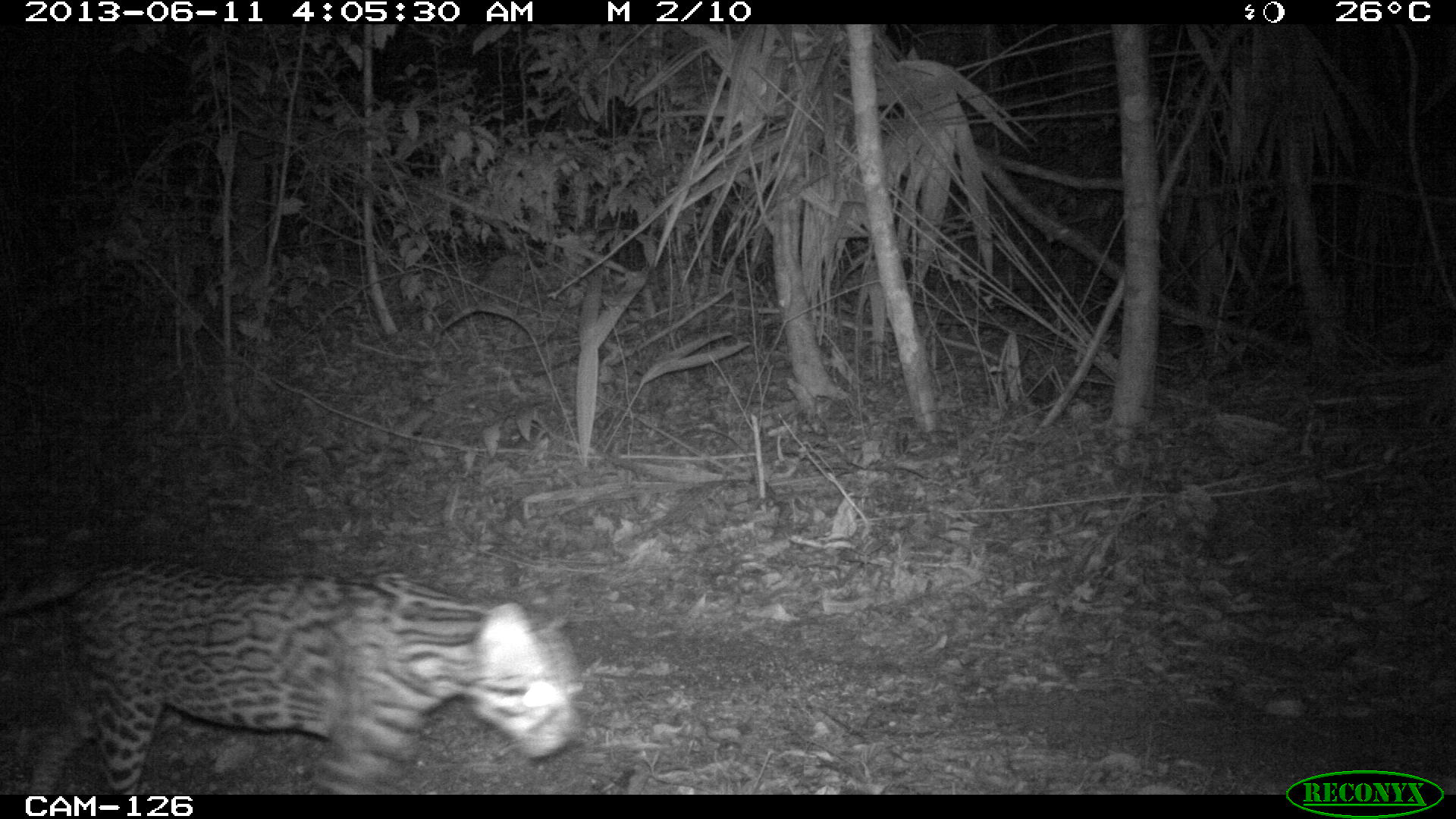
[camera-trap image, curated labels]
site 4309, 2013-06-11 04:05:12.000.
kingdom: Animalia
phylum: Chordata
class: Mammalia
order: Carnivora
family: Felidae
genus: Leopardus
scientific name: Leopardus pardalis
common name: ocelot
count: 1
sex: female